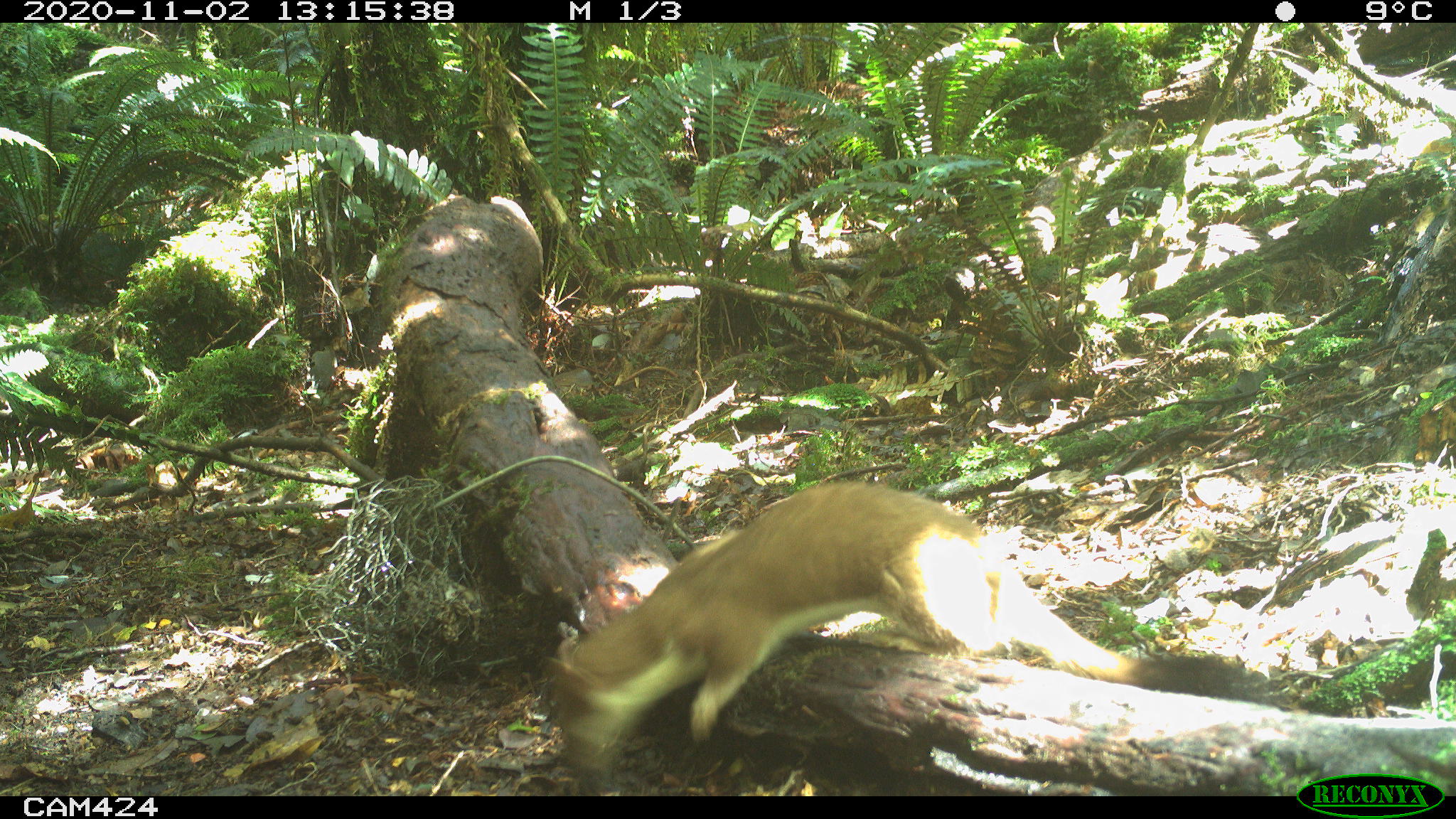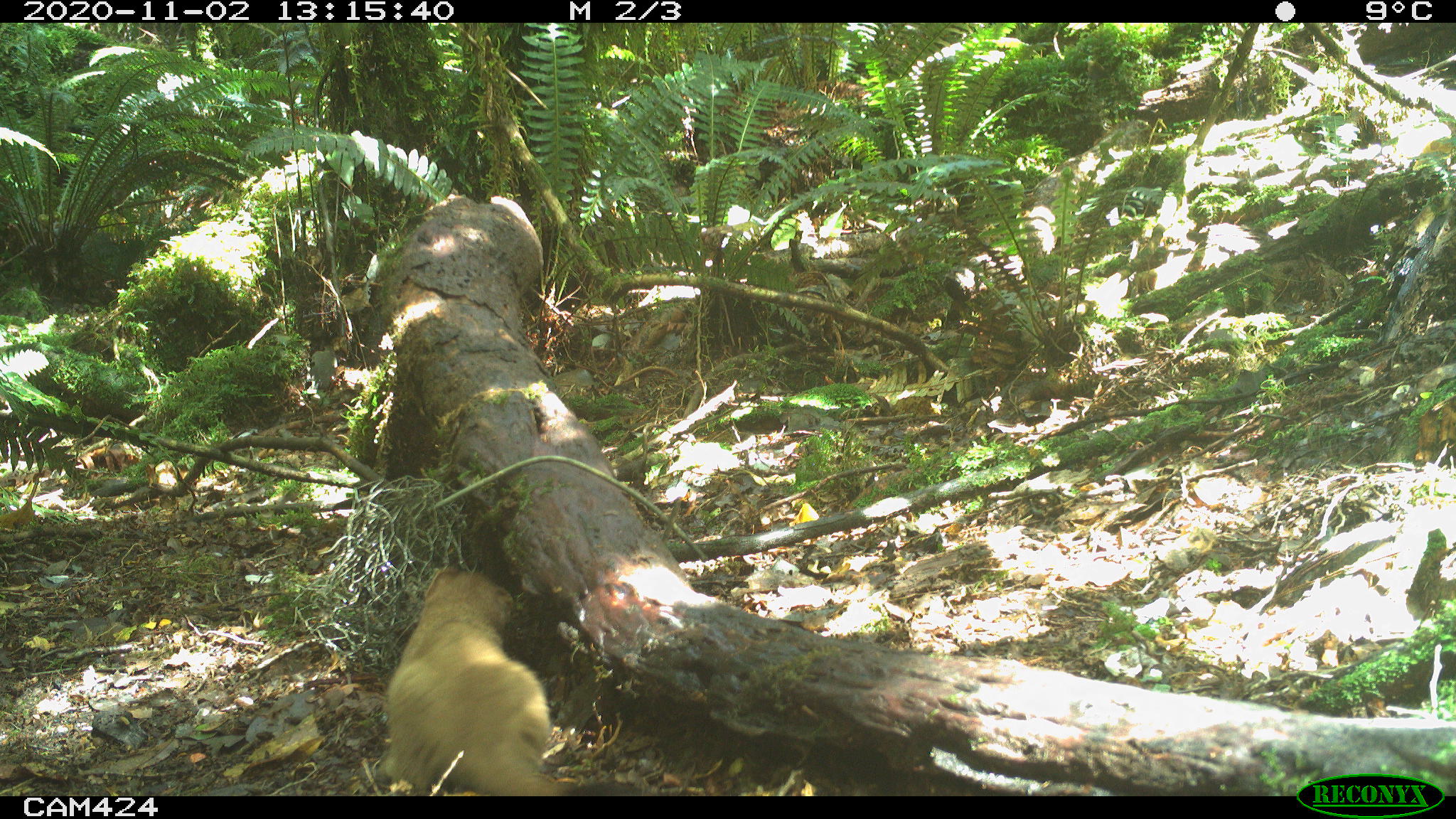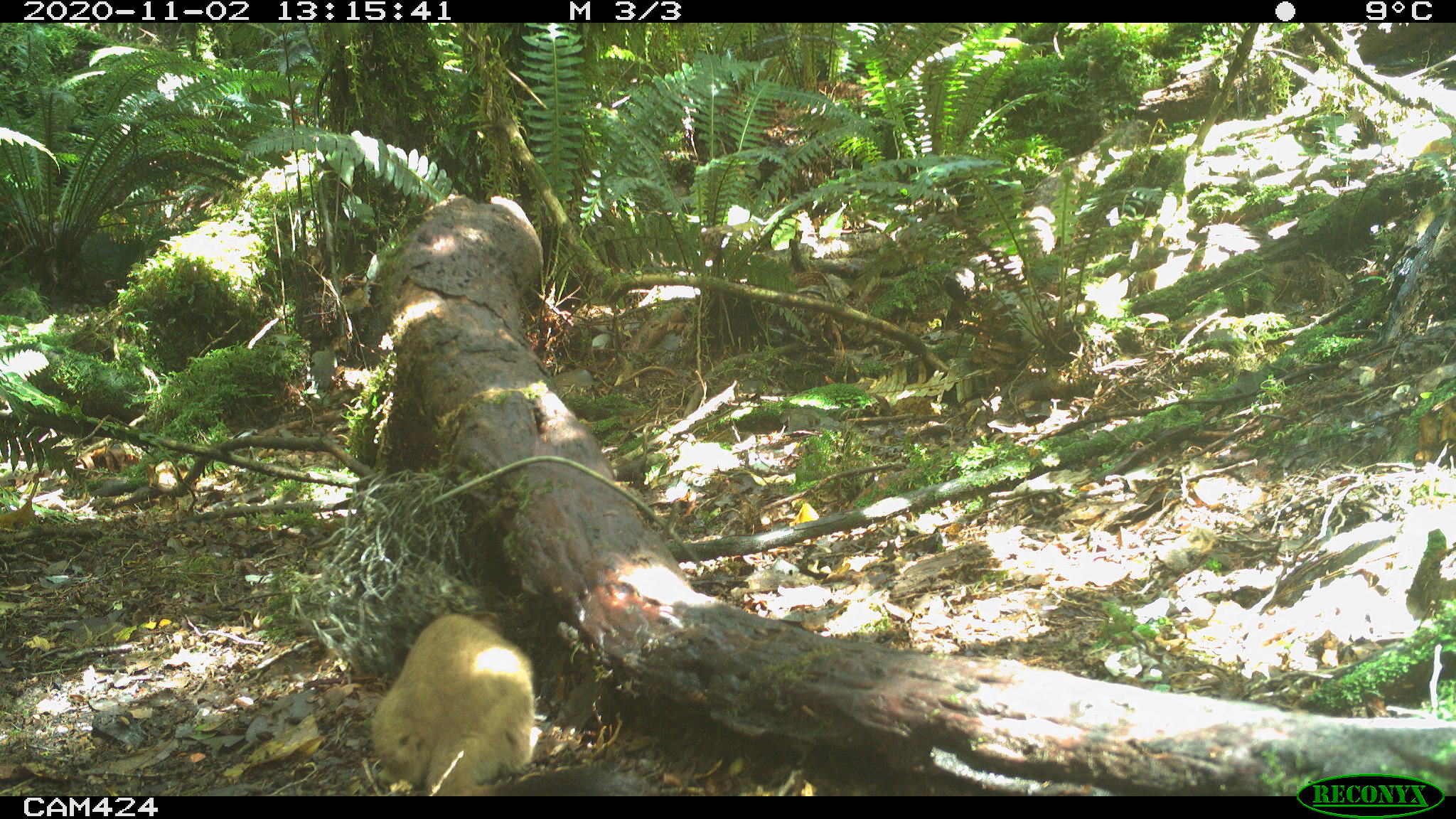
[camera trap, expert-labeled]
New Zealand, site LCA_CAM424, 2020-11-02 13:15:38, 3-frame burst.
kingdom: Animalia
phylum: Chordata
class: Mammalia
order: Carnivora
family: Mustelidae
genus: Mustela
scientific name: Mustela erminea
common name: stoat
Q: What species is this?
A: Stoat (Mustela erminea).